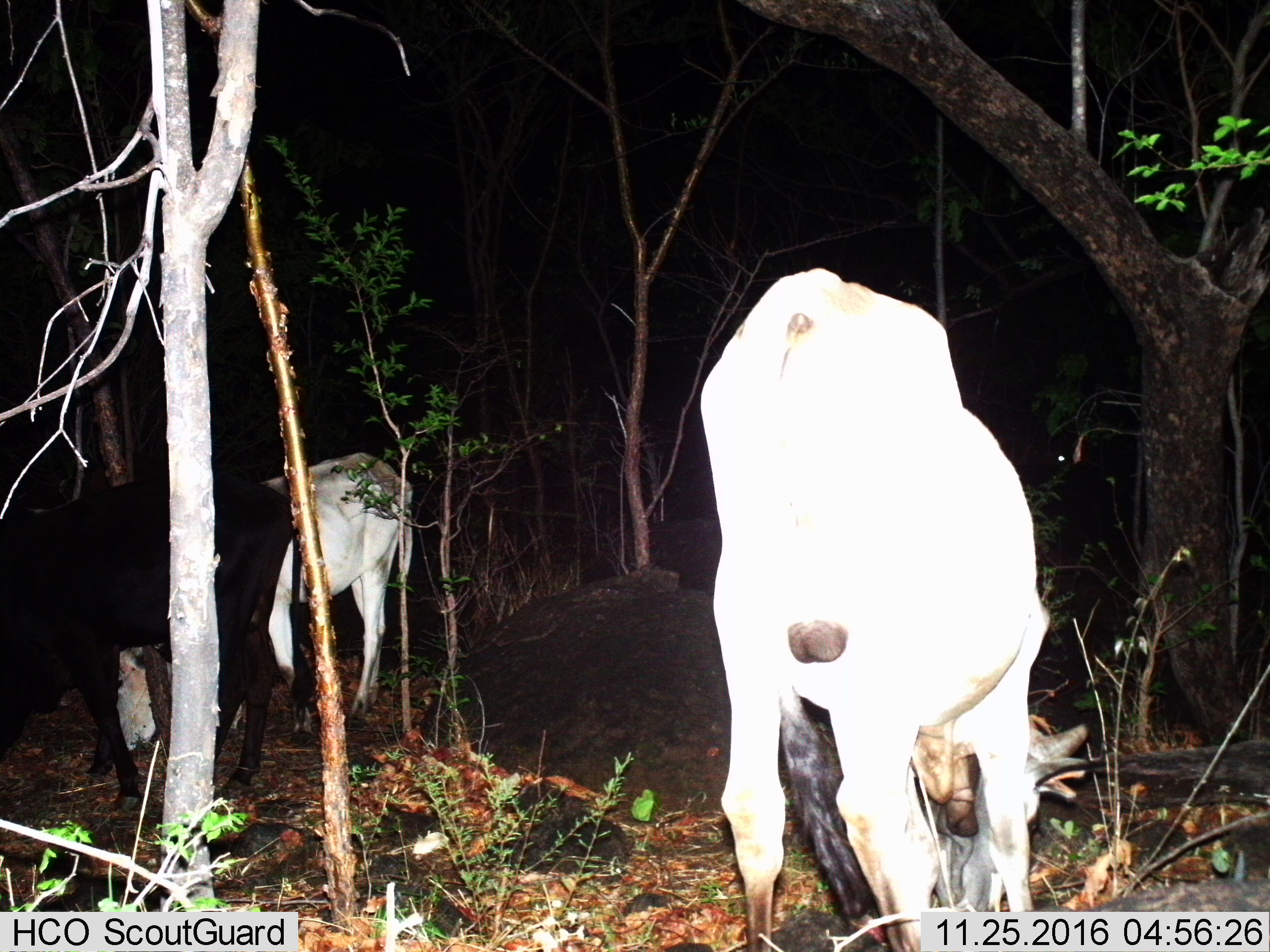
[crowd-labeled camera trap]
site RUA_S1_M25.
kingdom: Animalia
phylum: Chordata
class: Mammalia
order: Artiodactyla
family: Bovidae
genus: Bos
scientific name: Bos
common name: cattle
Cattle (Bos), count 3. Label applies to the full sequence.